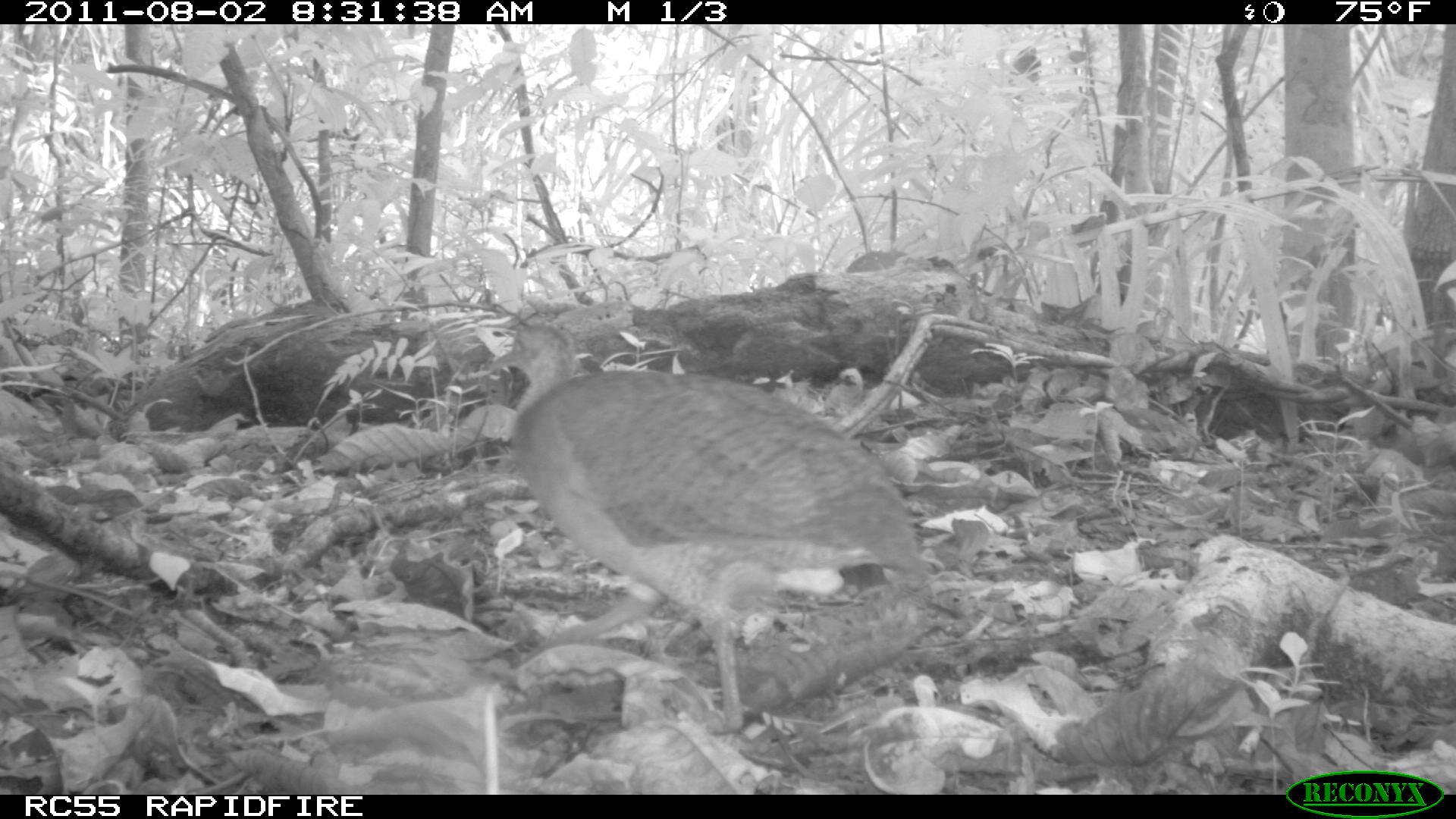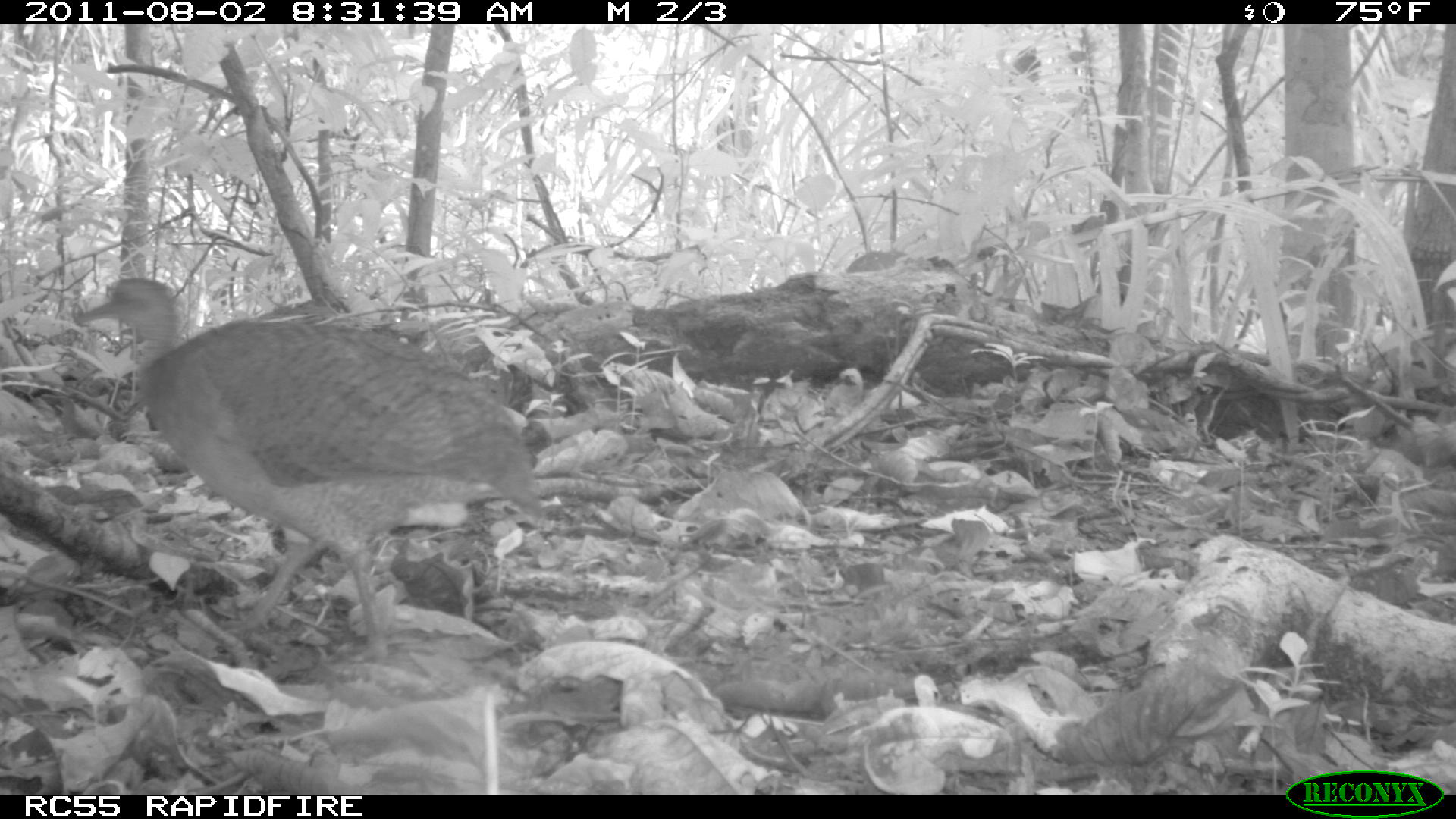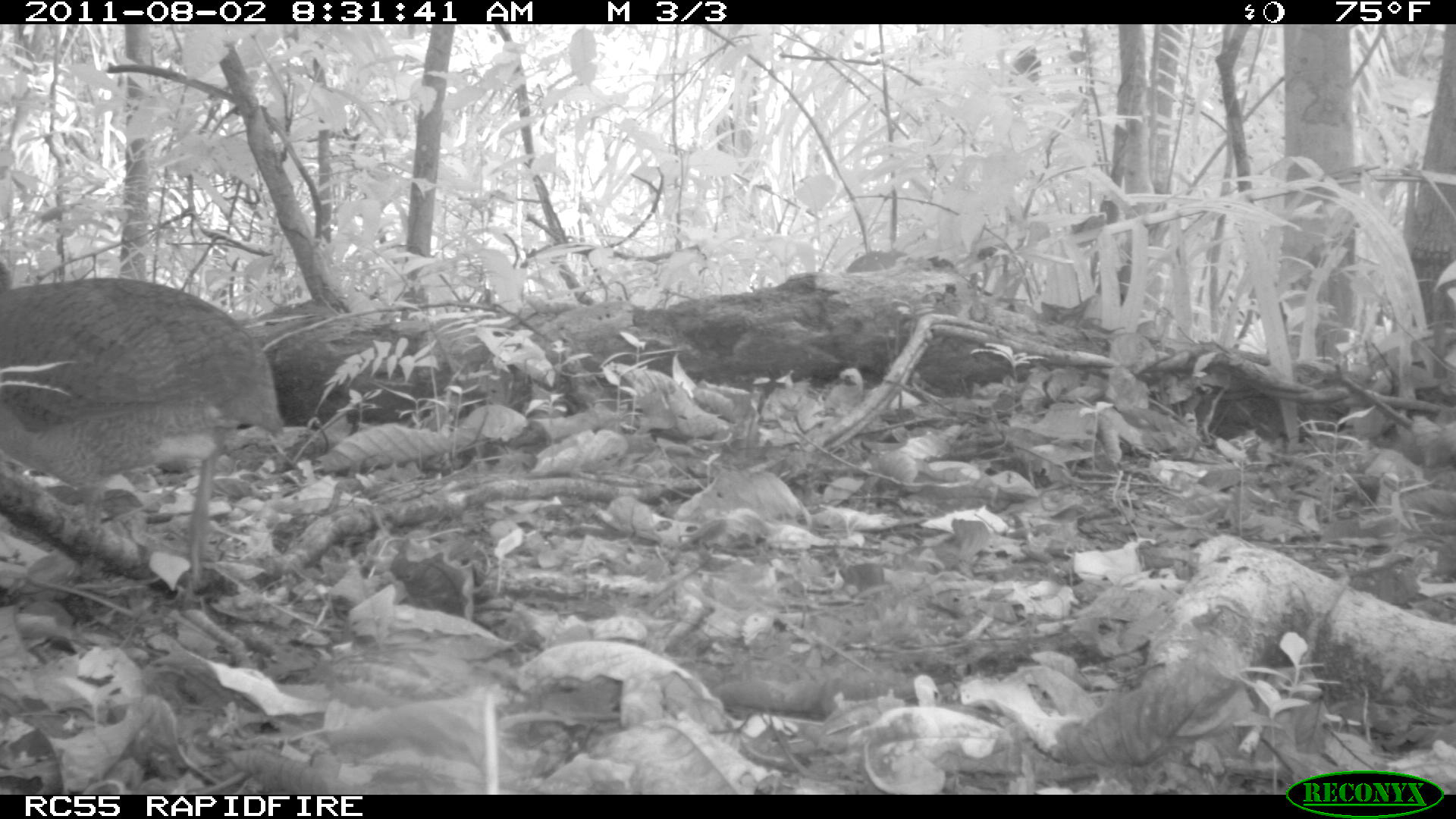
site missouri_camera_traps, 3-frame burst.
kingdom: Animalia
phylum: Chordata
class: Aves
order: Tinamiformes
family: Tinamidae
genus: Tinamus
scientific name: Tinamus major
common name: great tinamou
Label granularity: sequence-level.